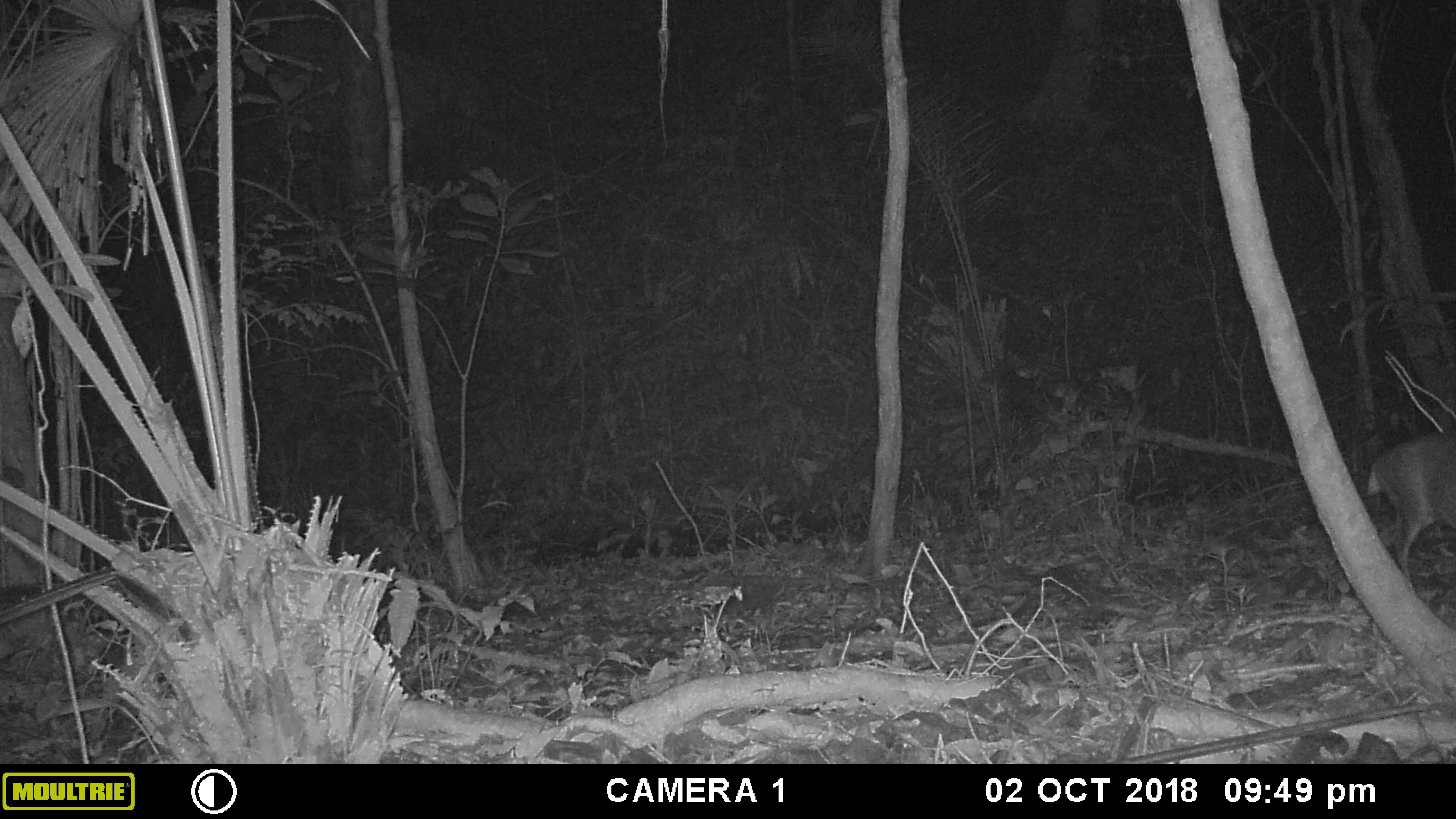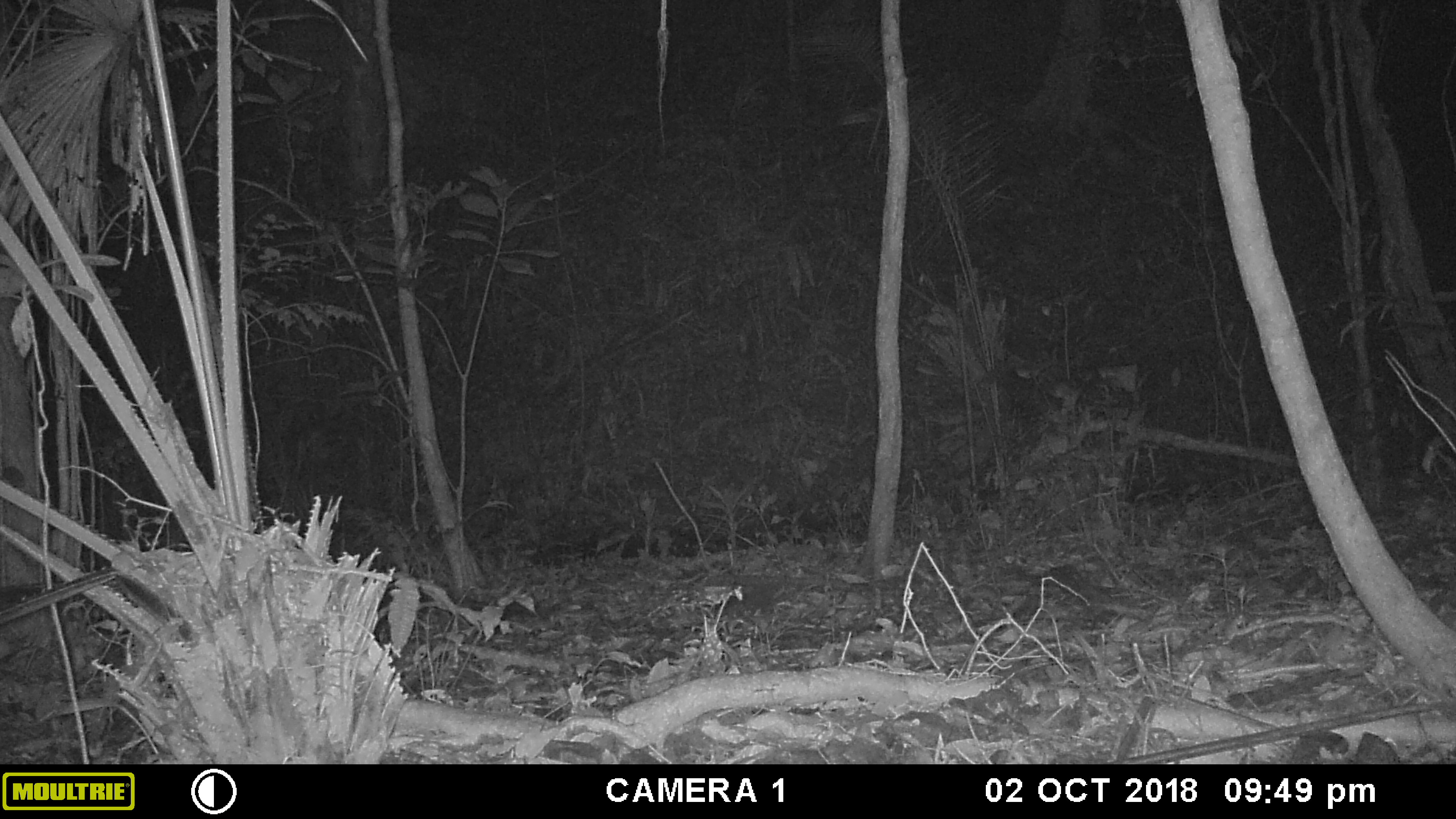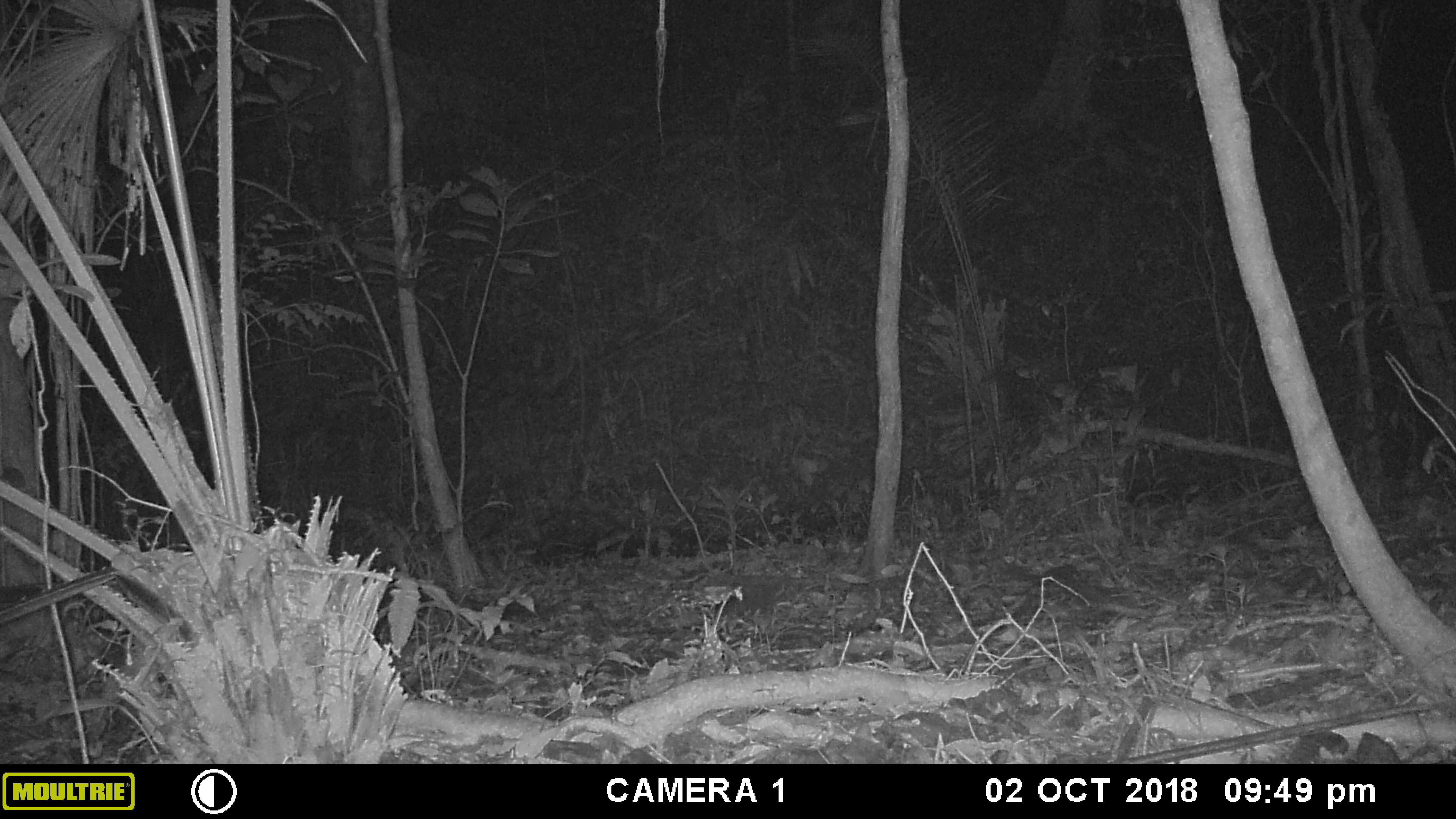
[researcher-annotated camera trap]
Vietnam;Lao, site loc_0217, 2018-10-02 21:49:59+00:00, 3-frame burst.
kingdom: Animalia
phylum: Chordata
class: Mammalia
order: Artiodactyla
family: Cervidae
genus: Muntiacus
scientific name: Muntiacus rooseveltorum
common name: roosevelt's muntjac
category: roosevelts muntjac group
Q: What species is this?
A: Roosevelts muntjac group (roosevelt's muntjac) (Muntiacus rooseveltorum).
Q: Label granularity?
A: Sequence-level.